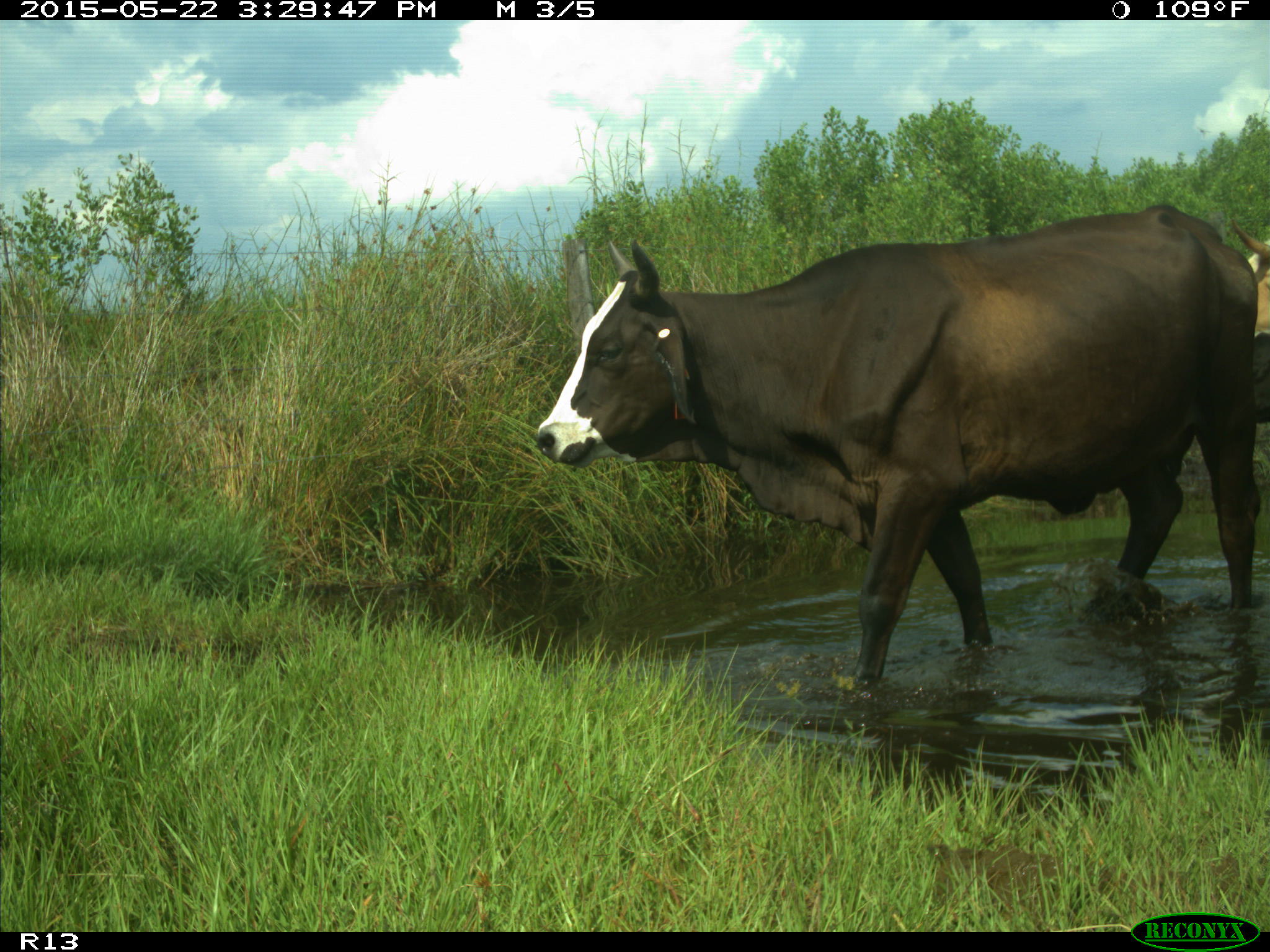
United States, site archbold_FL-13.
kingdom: Animalia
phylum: Chordata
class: Mammalia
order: Artiodactyla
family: Bovidae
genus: Bos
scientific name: Bos taurus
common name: domestic cow